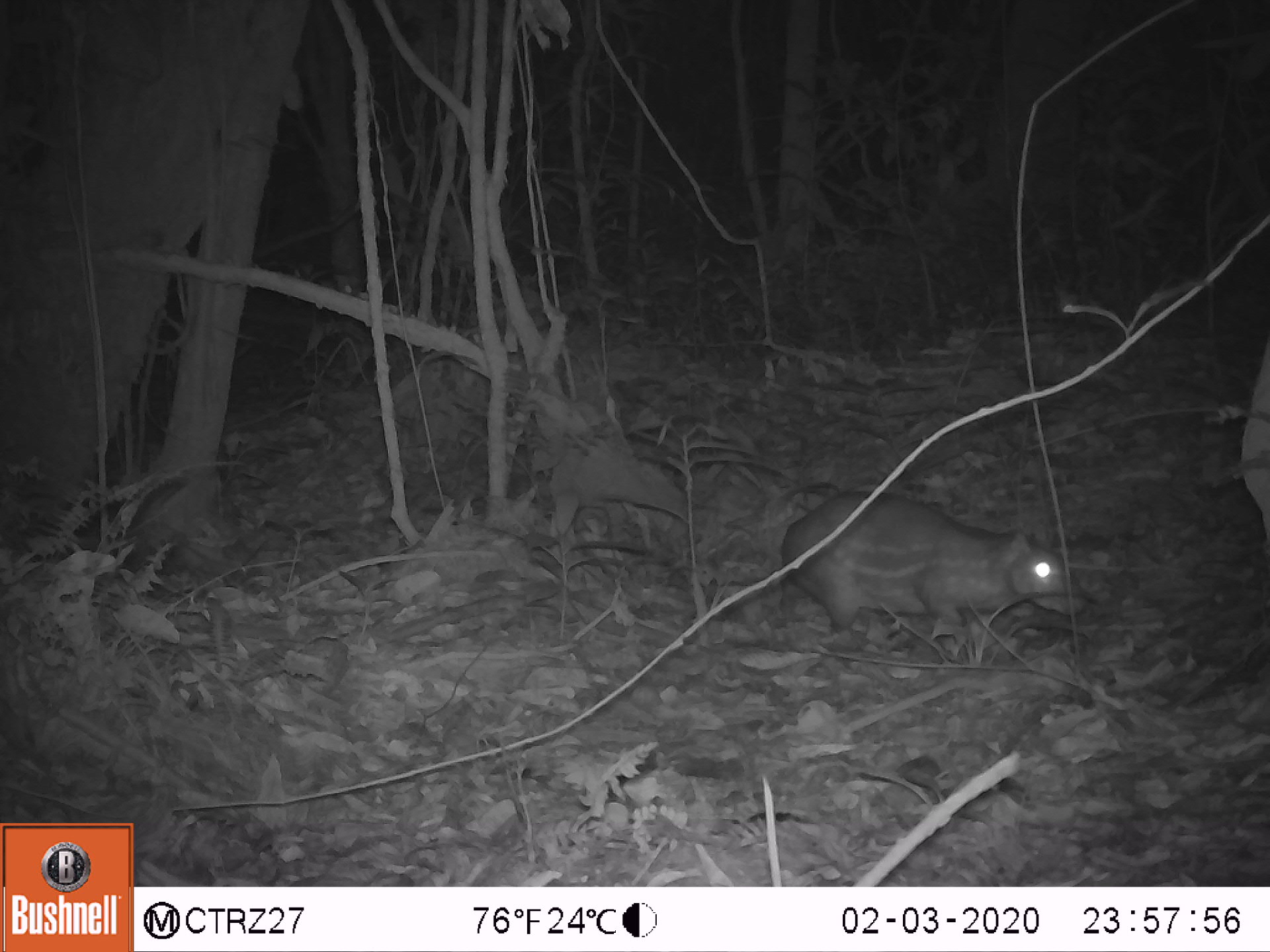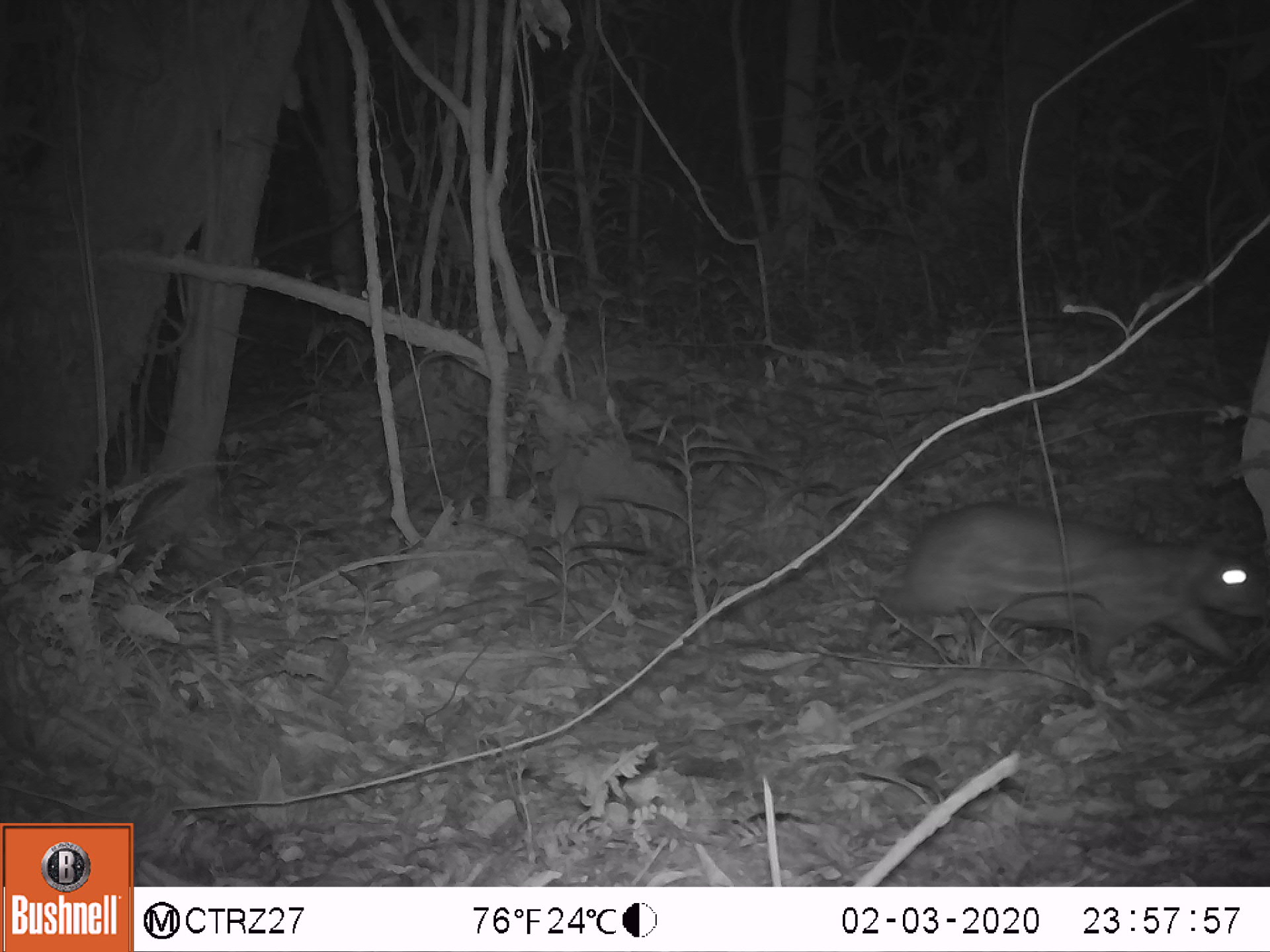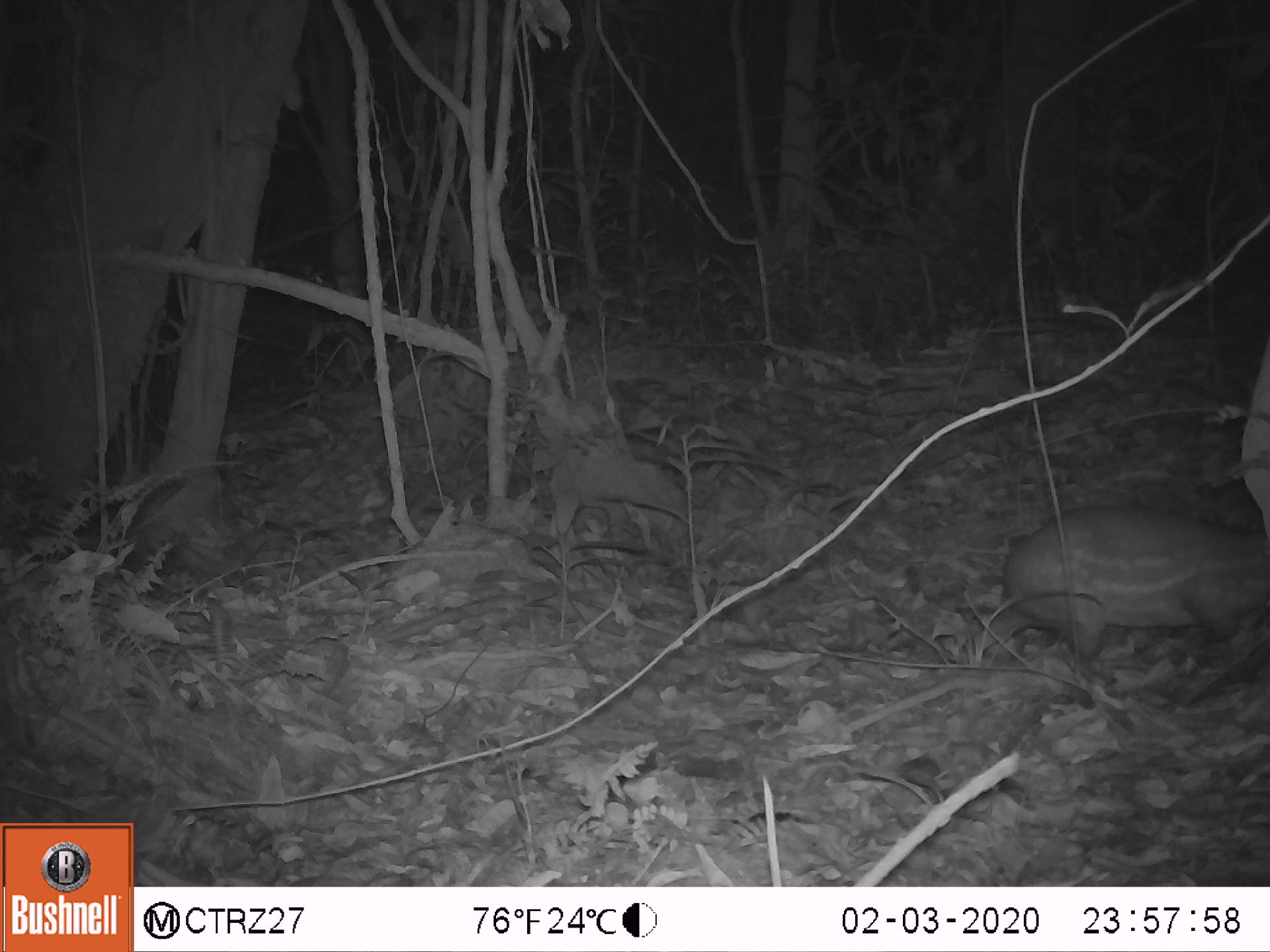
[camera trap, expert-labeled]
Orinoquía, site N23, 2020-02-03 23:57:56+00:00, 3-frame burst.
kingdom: Animalia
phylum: Chordata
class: Mammalia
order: Rodentia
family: Cuniculidae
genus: Cuniculus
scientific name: Cuniculus paca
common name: spotted paca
Spotted paca (Cuniculus paca).